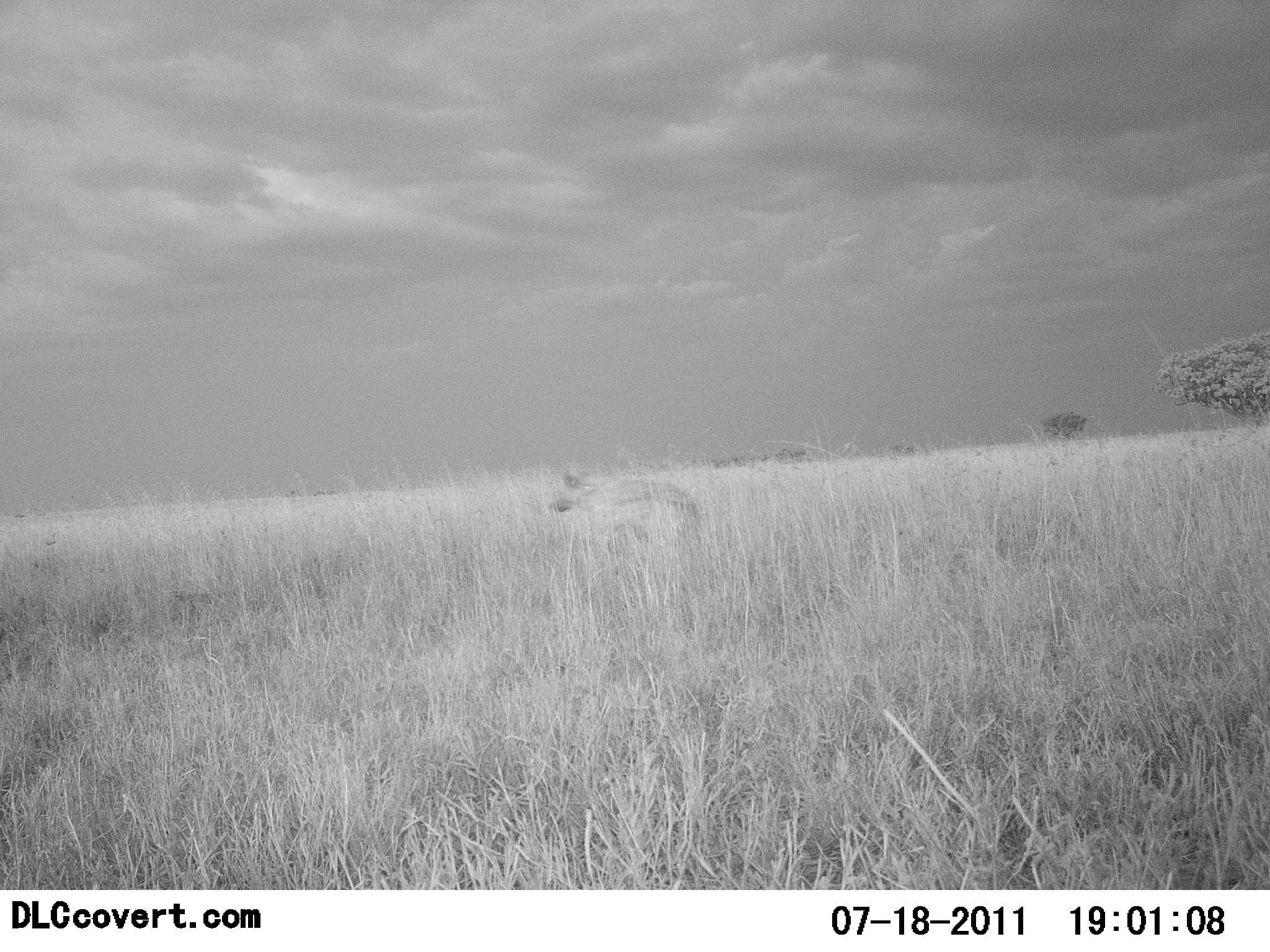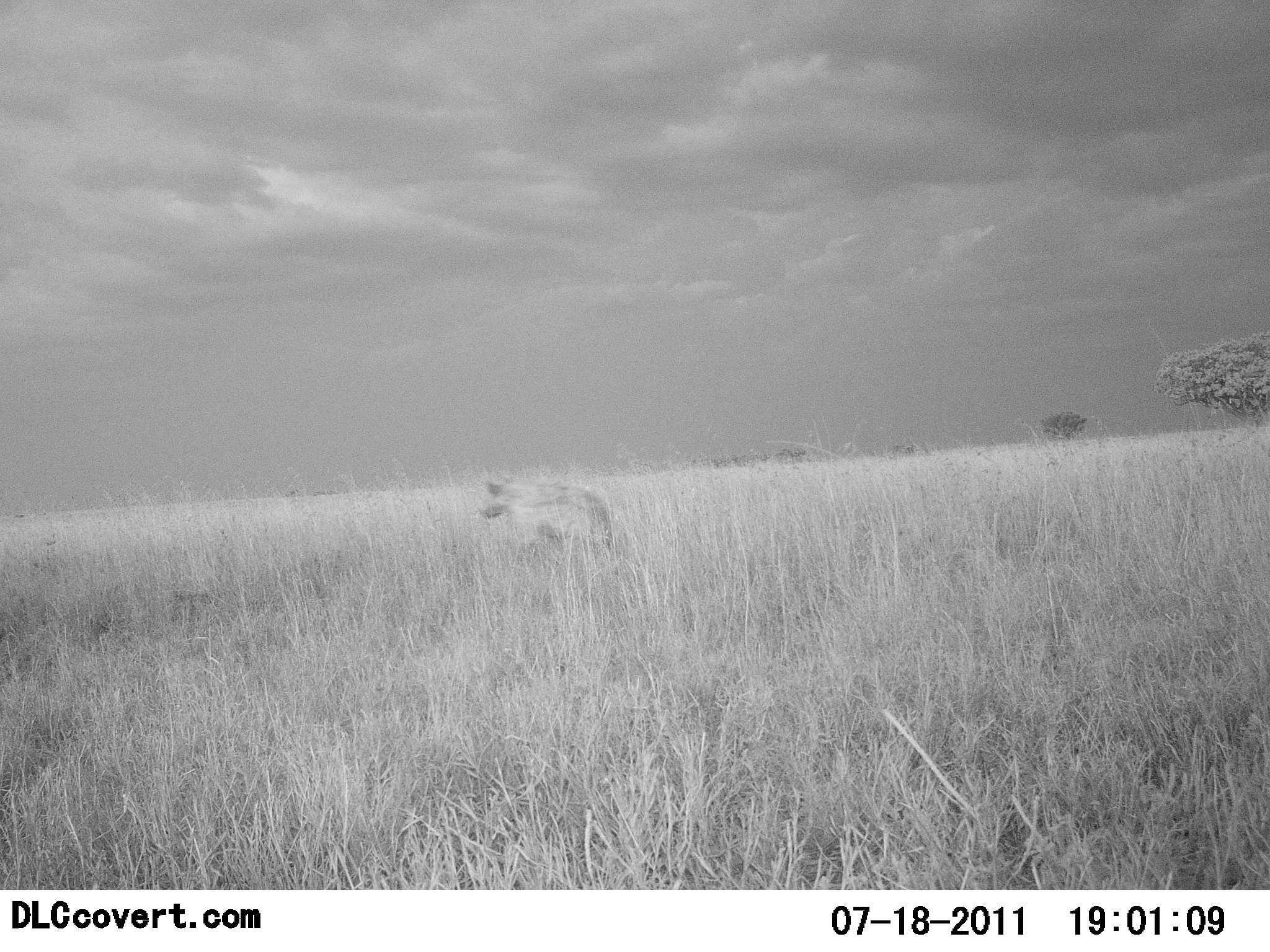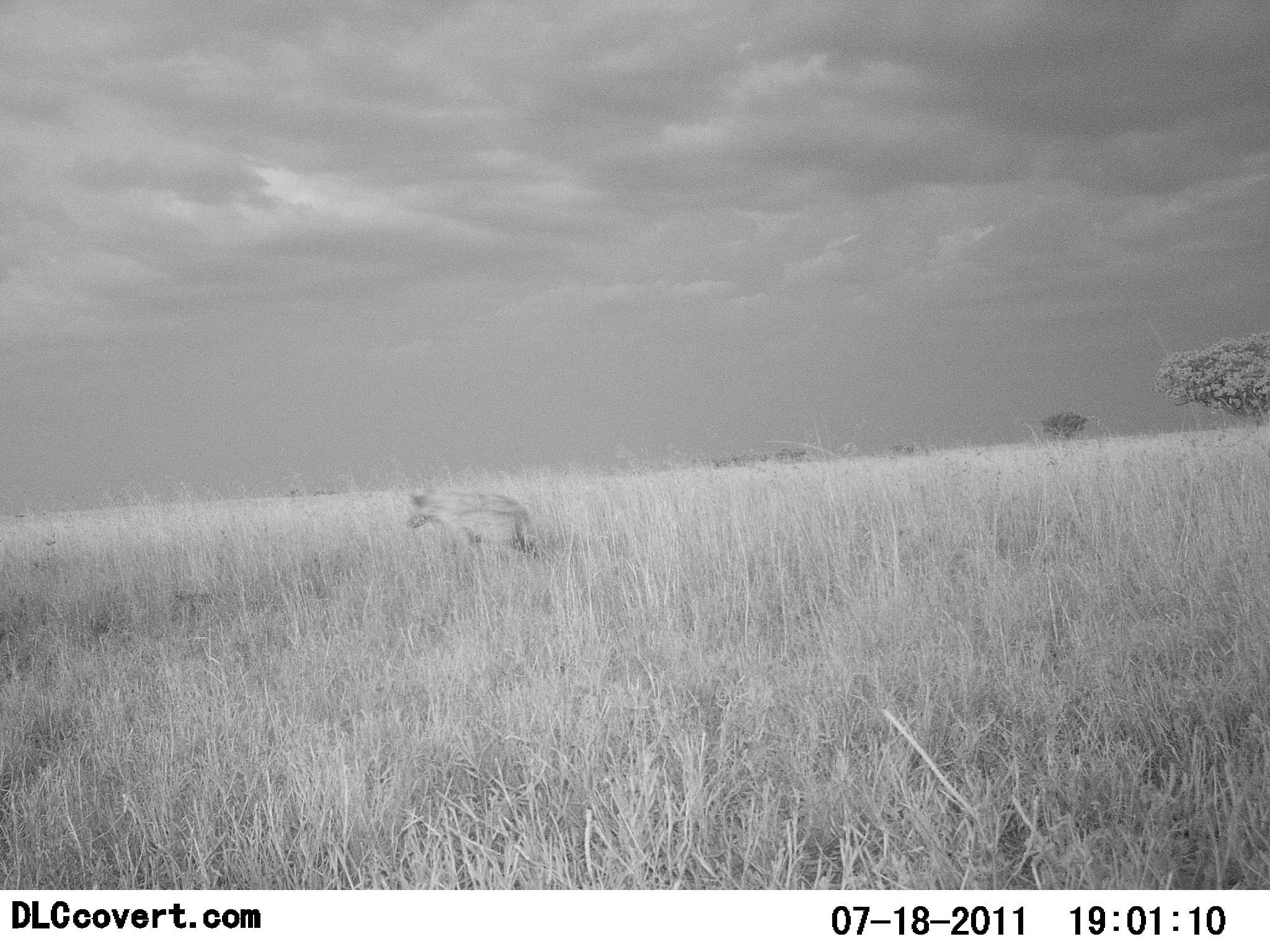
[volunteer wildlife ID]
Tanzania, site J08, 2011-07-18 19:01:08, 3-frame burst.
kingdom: Animalia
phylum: Chordata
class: Mammalia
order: Carnivora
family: Hyaenidae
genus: Crocuta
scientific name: Crocuta crocuta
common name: spotted hyena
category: hyenaspotted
Hyenaspotted (spotted hyena) (Crocuta crocuta), count 1. Behavior (volunteer vote fractions): standing 0%, resting 0%, moving 100%, interacting 0%. Young present (vote fraction): 0%. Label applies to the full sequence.